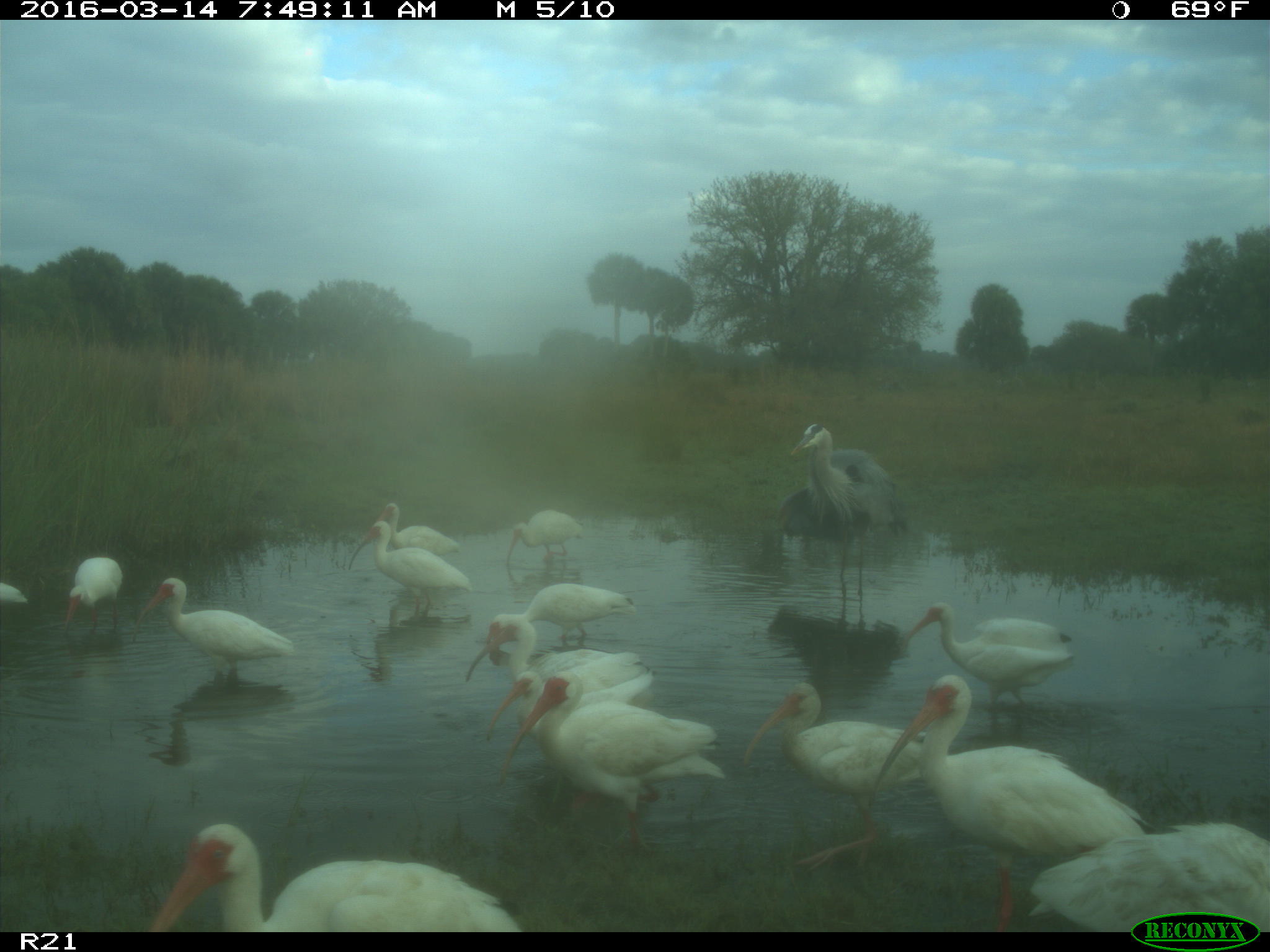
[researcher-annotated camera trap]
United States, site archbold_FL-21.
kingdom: Animalia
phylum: Chordata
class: Aves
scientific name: Aves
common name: birds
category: unidentified bird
Unidentified bird (birds) (Aves).